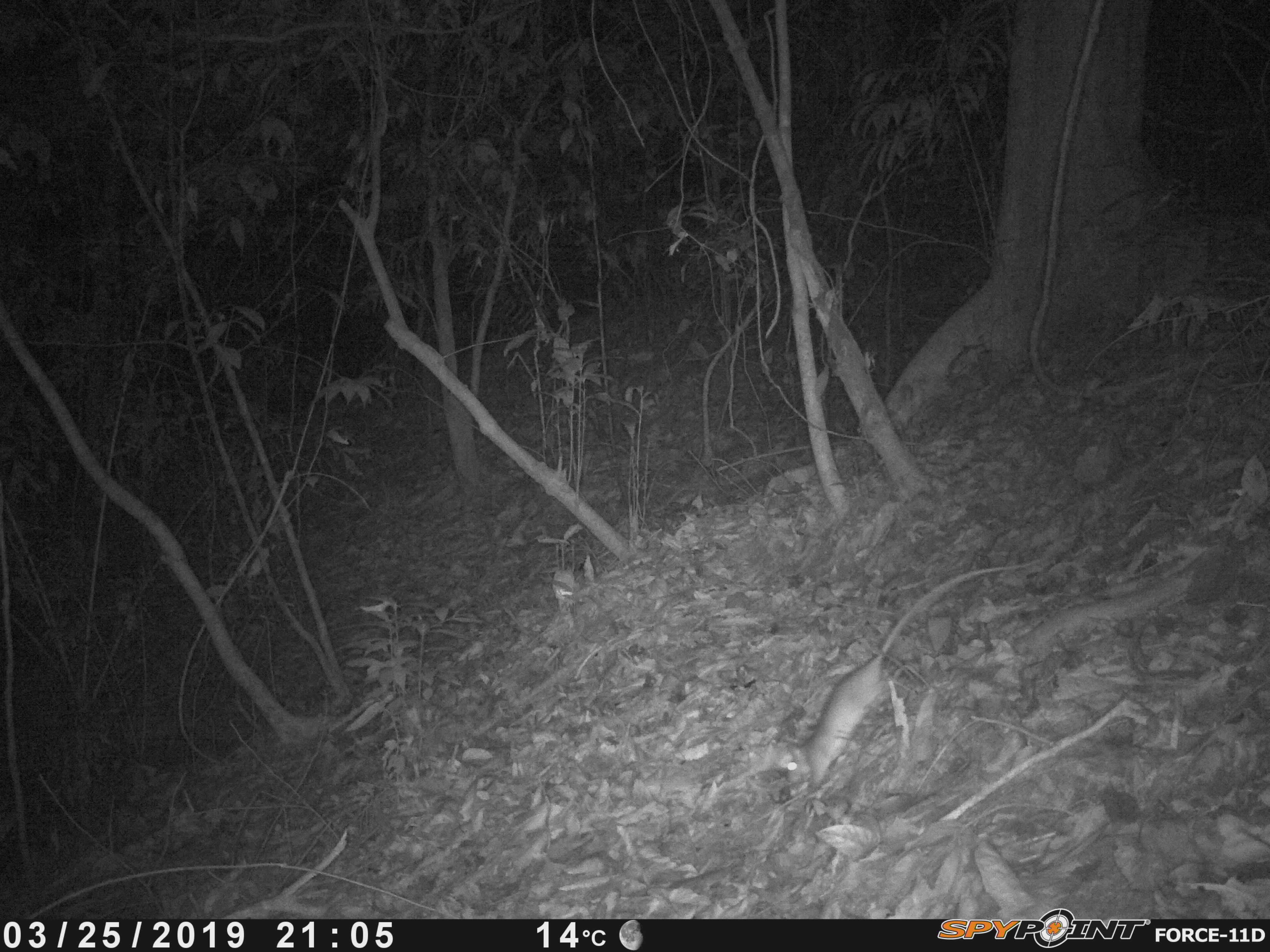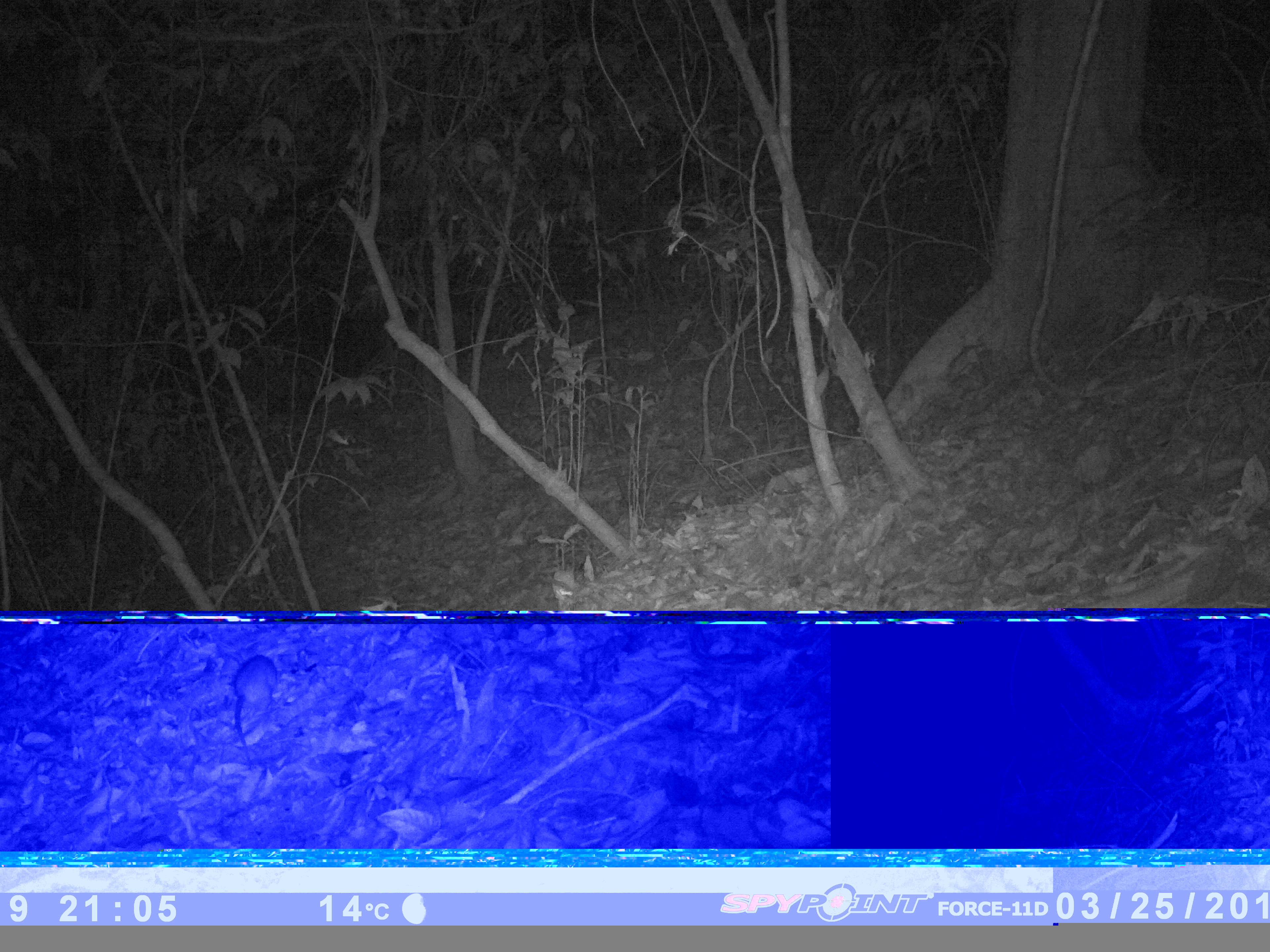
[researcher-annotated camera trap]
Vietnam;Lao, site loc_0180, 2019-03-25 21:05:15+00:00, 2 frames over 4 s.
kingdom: Animalia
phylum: Chordata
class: Mammalia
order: Rodentia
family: Muridae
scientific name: Muridae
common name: old-world mice and rats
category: unidentified murid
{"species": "unidentified murid (old-world mice and rats) (Muridae)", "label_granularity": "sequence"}